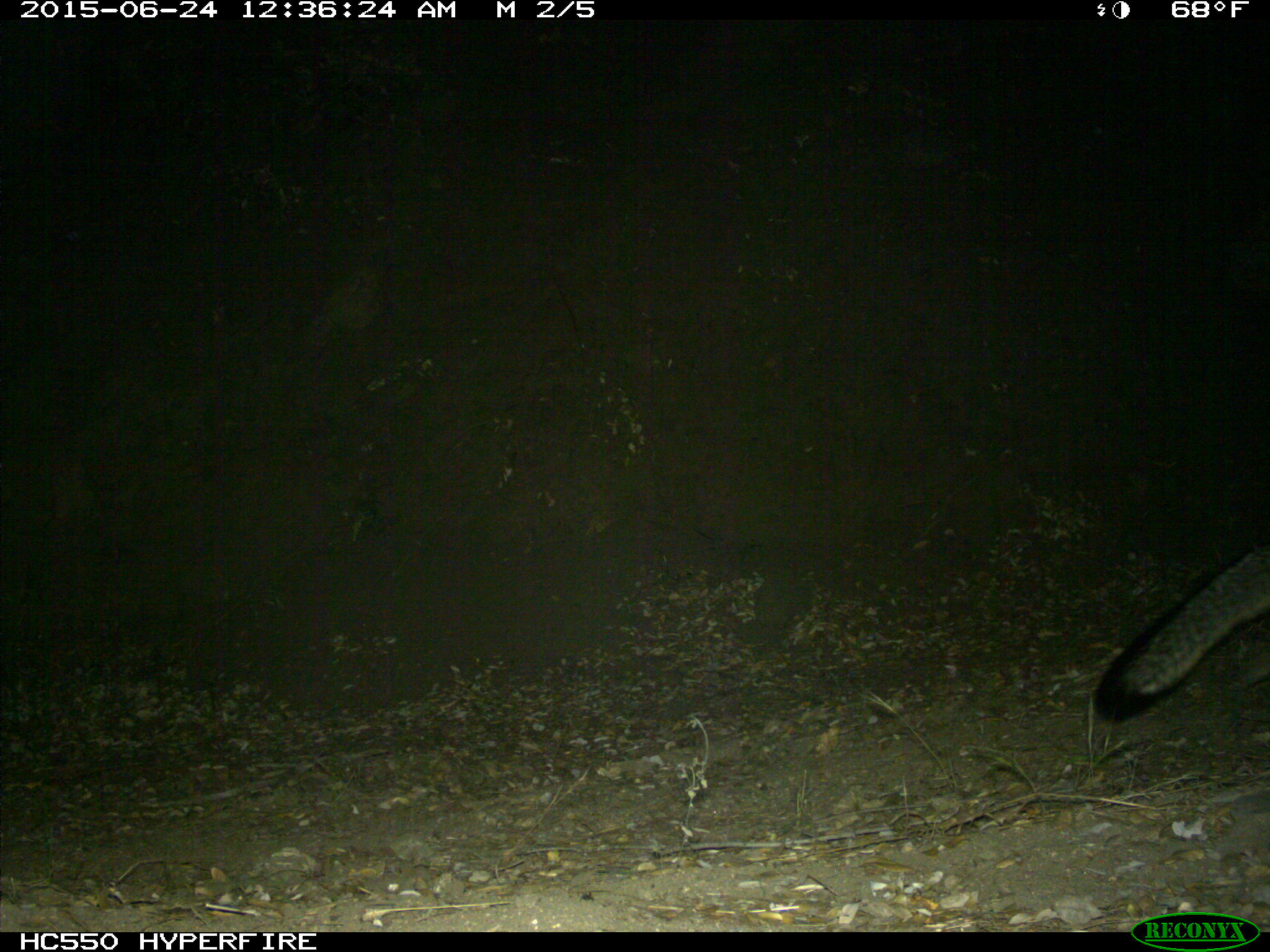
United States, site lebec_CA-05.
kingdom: Animalia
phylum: Chordata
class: Mammalia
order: Carnivora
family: Canidae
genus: Urocyon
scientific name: Urocyon cinereoargenteus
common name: gray fox